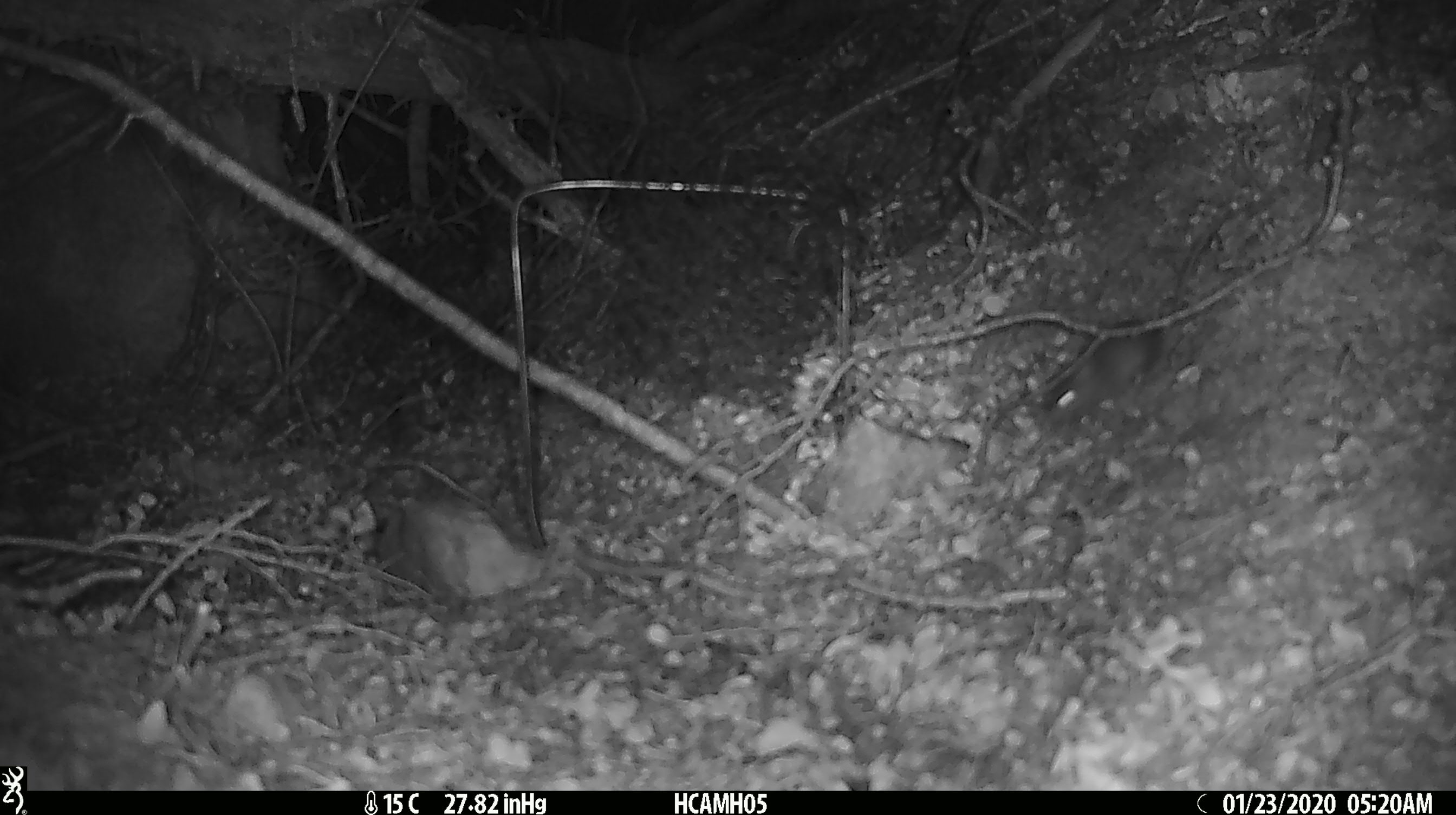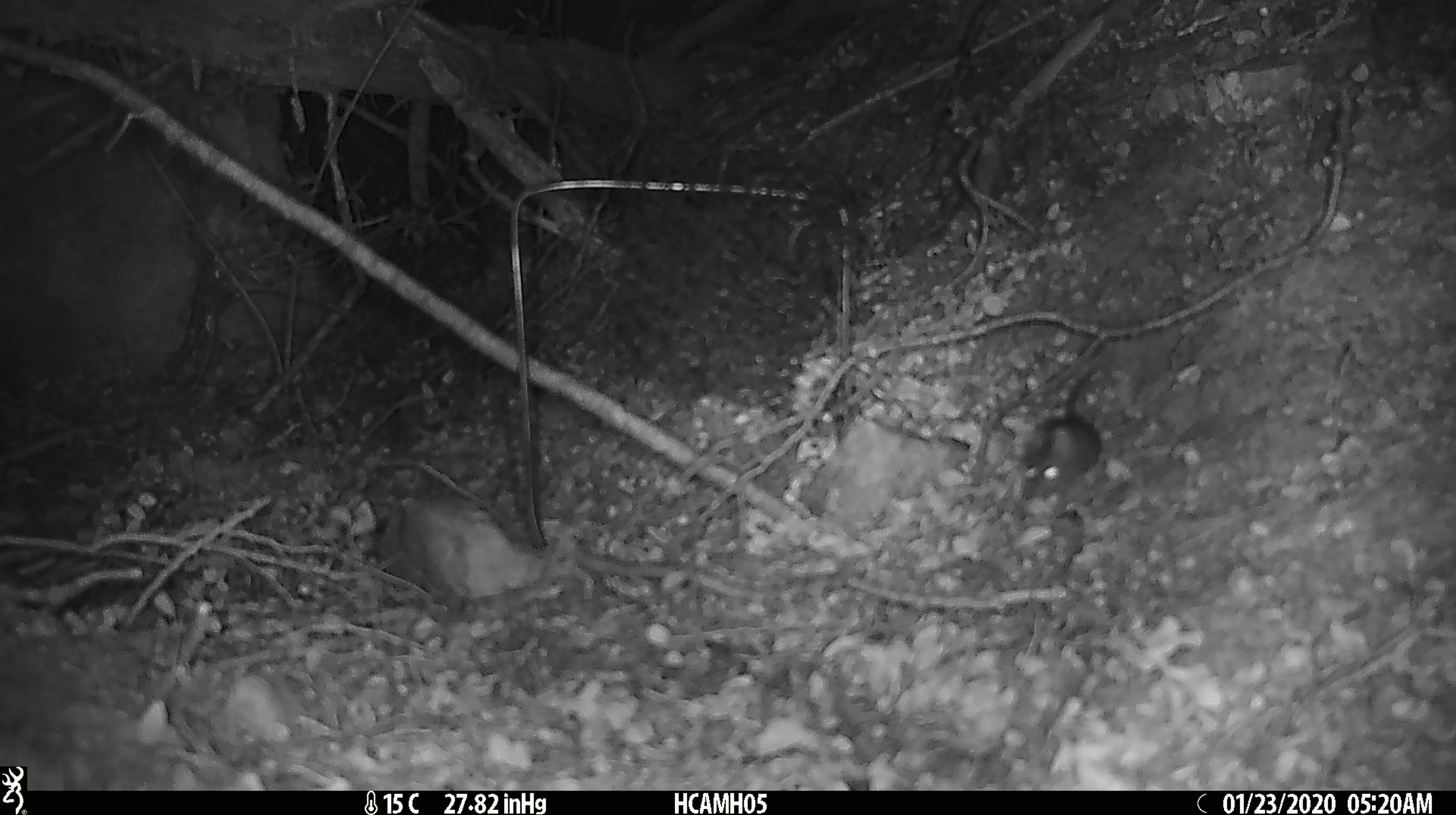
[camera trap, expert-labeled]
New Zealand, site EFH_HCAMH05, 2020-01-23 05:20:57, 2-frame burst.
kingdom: Animalia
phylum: Chordata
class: Mammalia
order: Rodentia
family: Muridae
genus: Rattus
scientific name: Rattus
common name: rat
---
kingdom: Animalia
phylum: Chordata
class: Mammalia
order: Rodentia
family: Muridae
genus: Mus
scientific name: Mus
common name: mouse